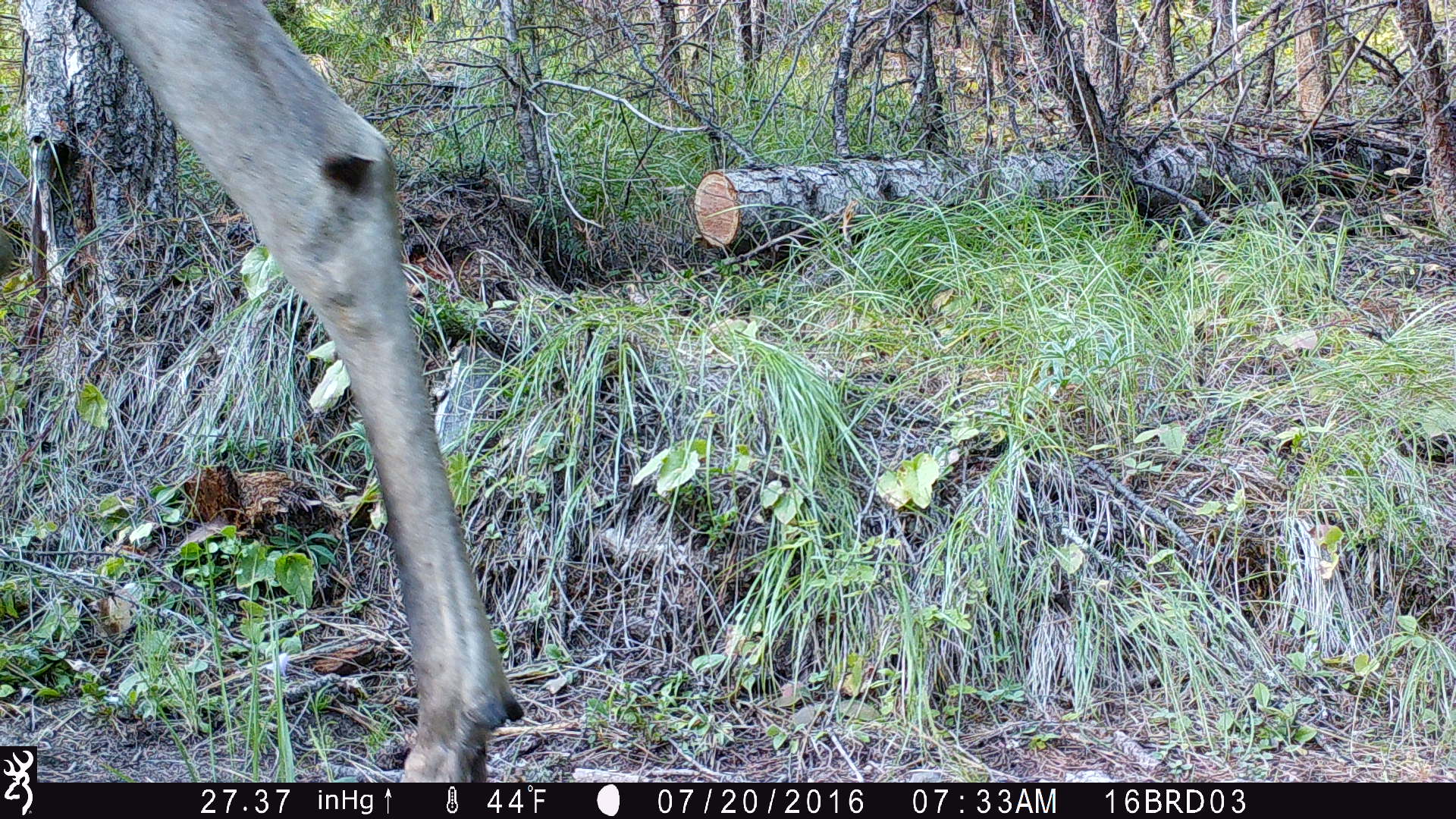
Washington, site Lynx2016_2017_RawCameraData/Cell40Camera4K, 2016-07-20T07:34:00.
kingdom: Animalia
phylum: Chordata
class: Mammalia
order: Artiodactyla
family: Cervidae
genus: Alces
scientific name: Alces alces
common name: moose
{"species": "Alces alces (moose)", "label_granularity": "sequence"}